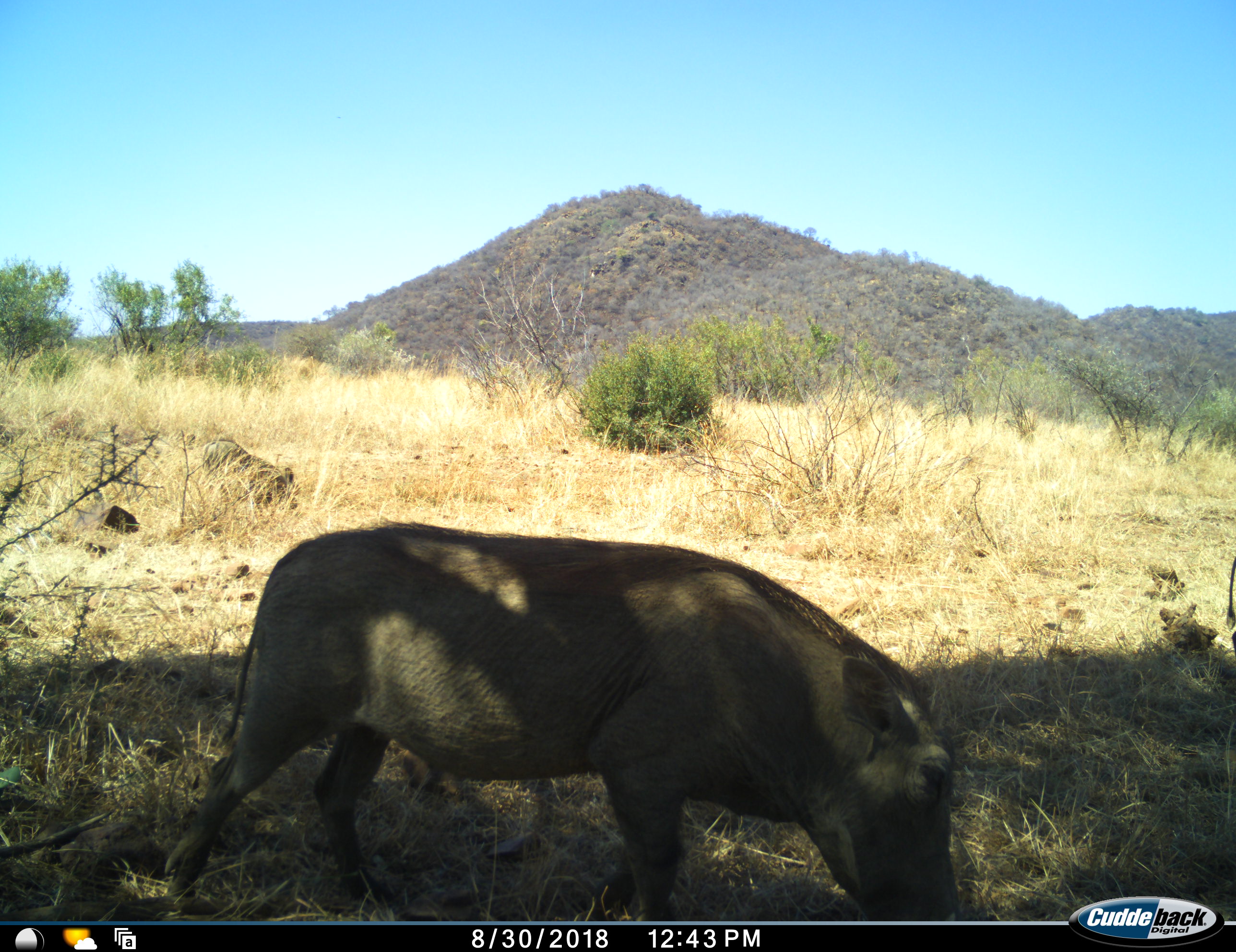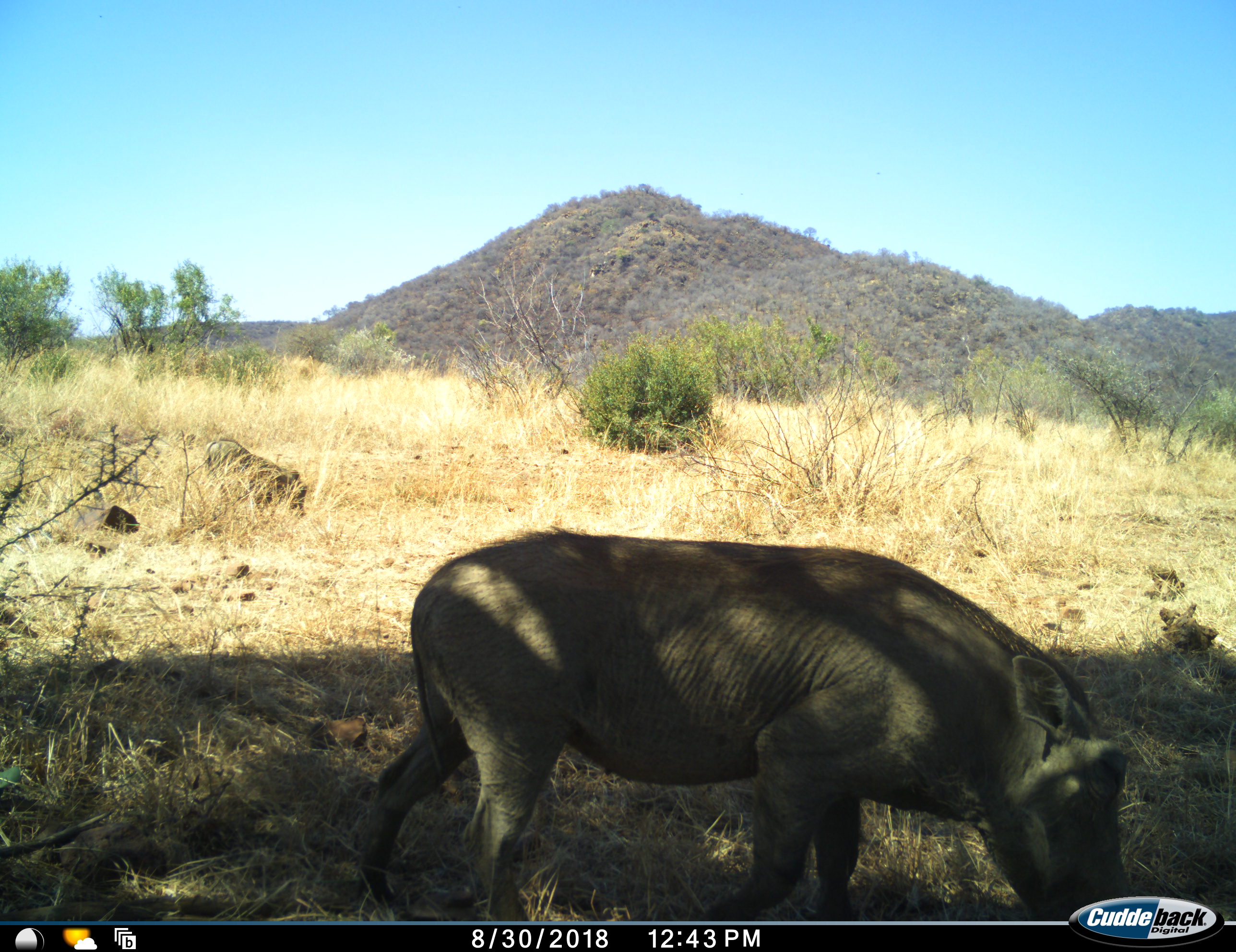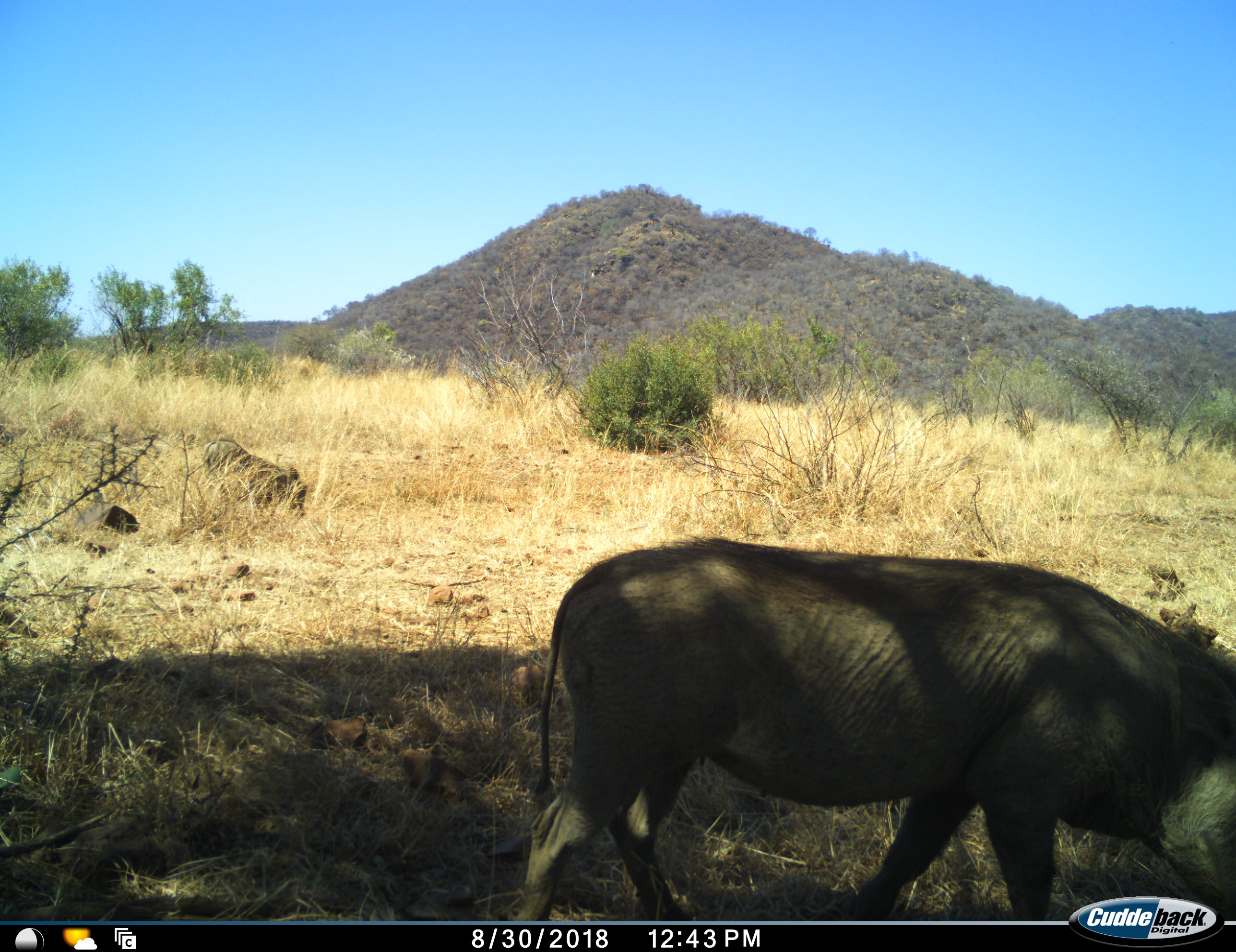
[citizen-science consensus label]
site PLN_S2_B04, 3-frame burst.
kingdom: Animalia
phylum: Chordata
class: Mammalia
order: Artiodactyla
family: Suidae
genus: Phacochoerus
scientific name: Phacochoerus africanus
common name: warthog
Warthog (Phacochoerus africanus), count 2. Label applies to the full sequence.